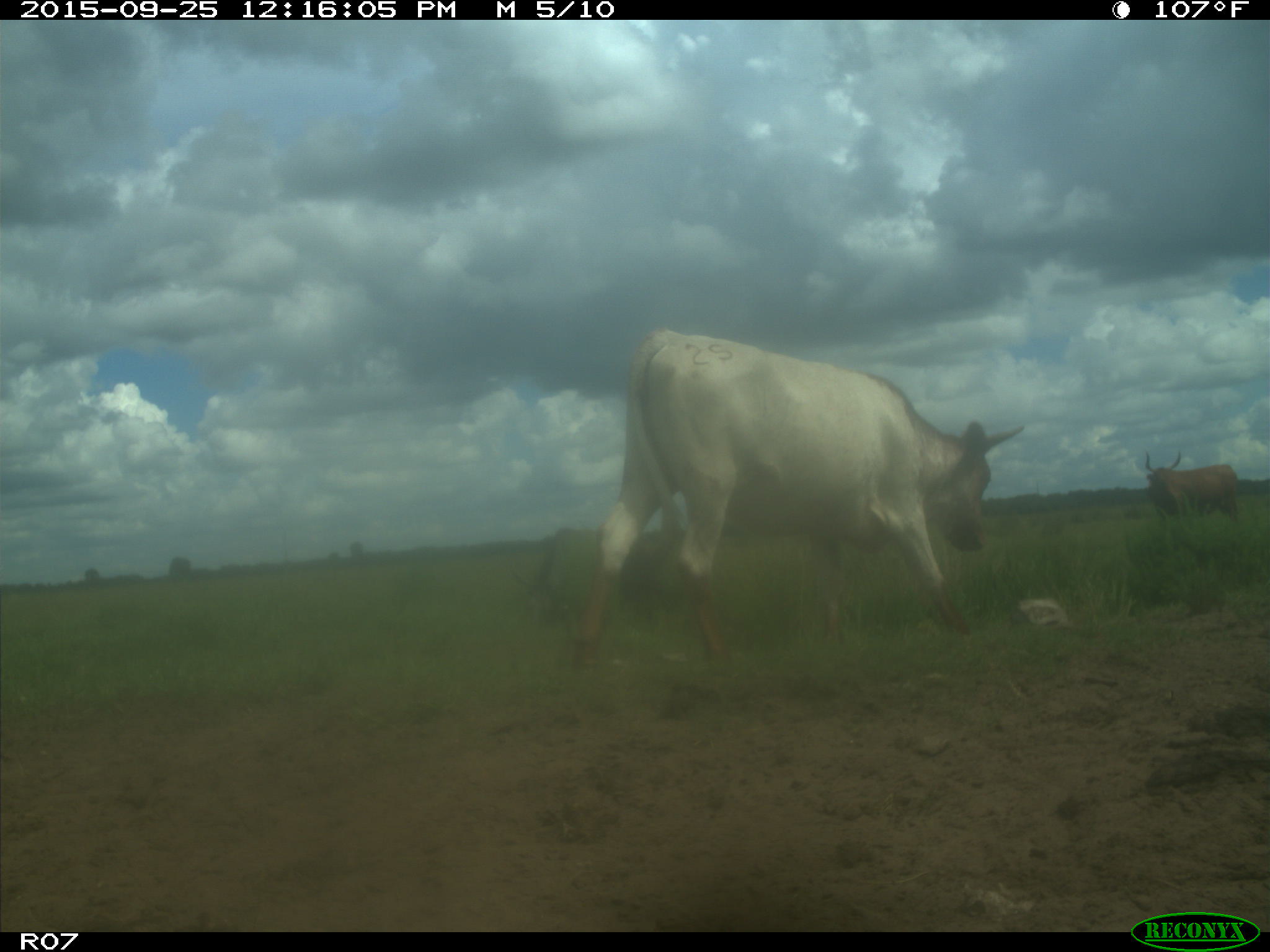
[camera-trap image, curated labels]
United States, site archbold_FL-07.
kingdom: Animalia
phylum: Chordata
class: Mammalia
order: Artiodactyla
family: Bovidae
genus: Bos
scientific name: Bos taurus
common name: domestic cow